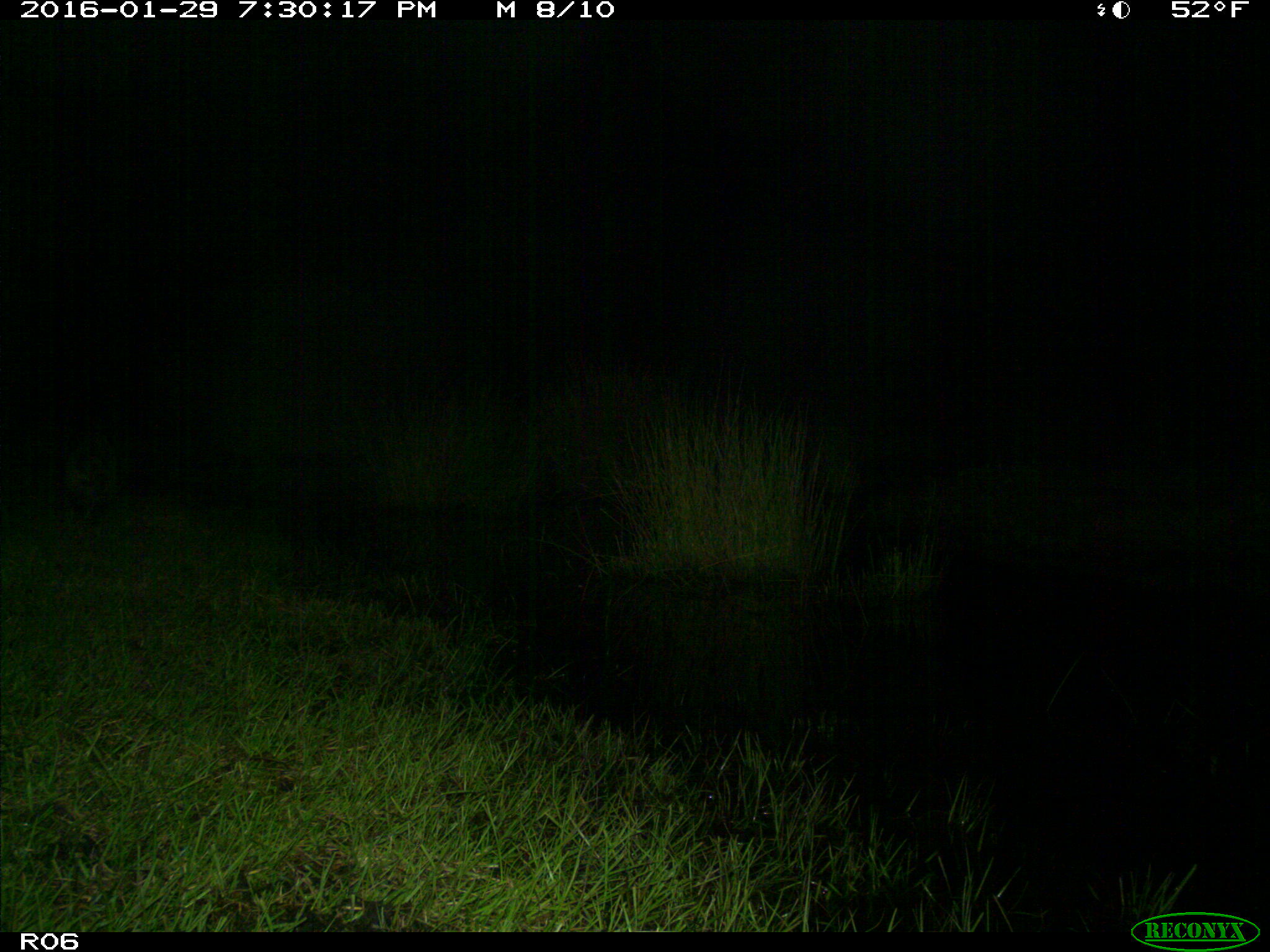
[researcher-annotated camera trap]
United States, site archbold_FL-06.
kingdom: Animalia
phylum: Chordata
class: Mammalia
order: Carnivora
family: Procyonidae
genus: Procyon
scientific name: Procyon lotor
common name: common raccoon